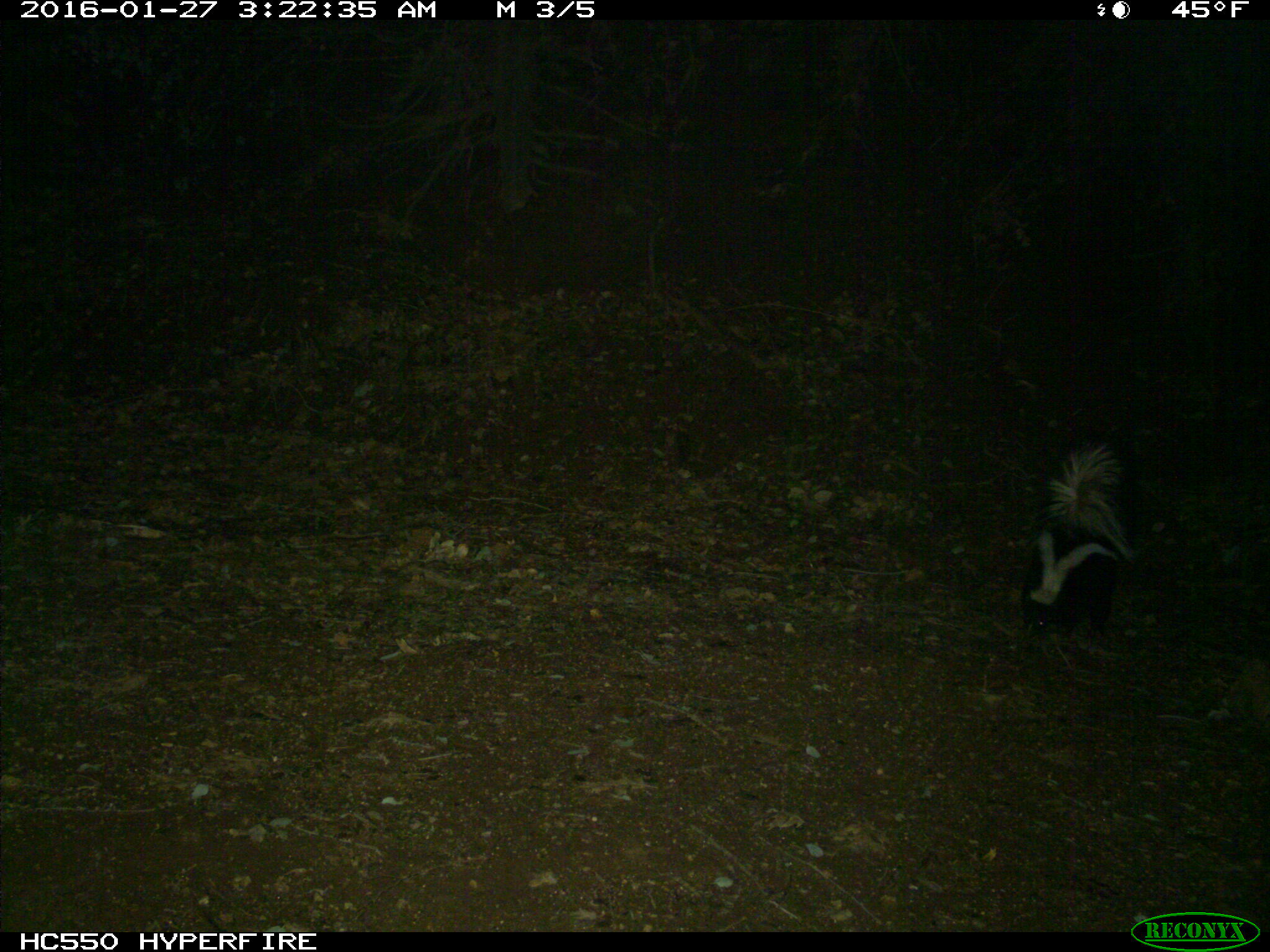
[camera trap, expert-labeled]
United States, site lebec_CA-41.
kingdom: Animalia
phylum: Chordata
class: Mammalia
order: Carnivora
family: Mephitidae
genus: Mephitis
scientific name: Mephitis mephitis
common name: striped skunk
Mephitis mephitis (striped skunk).